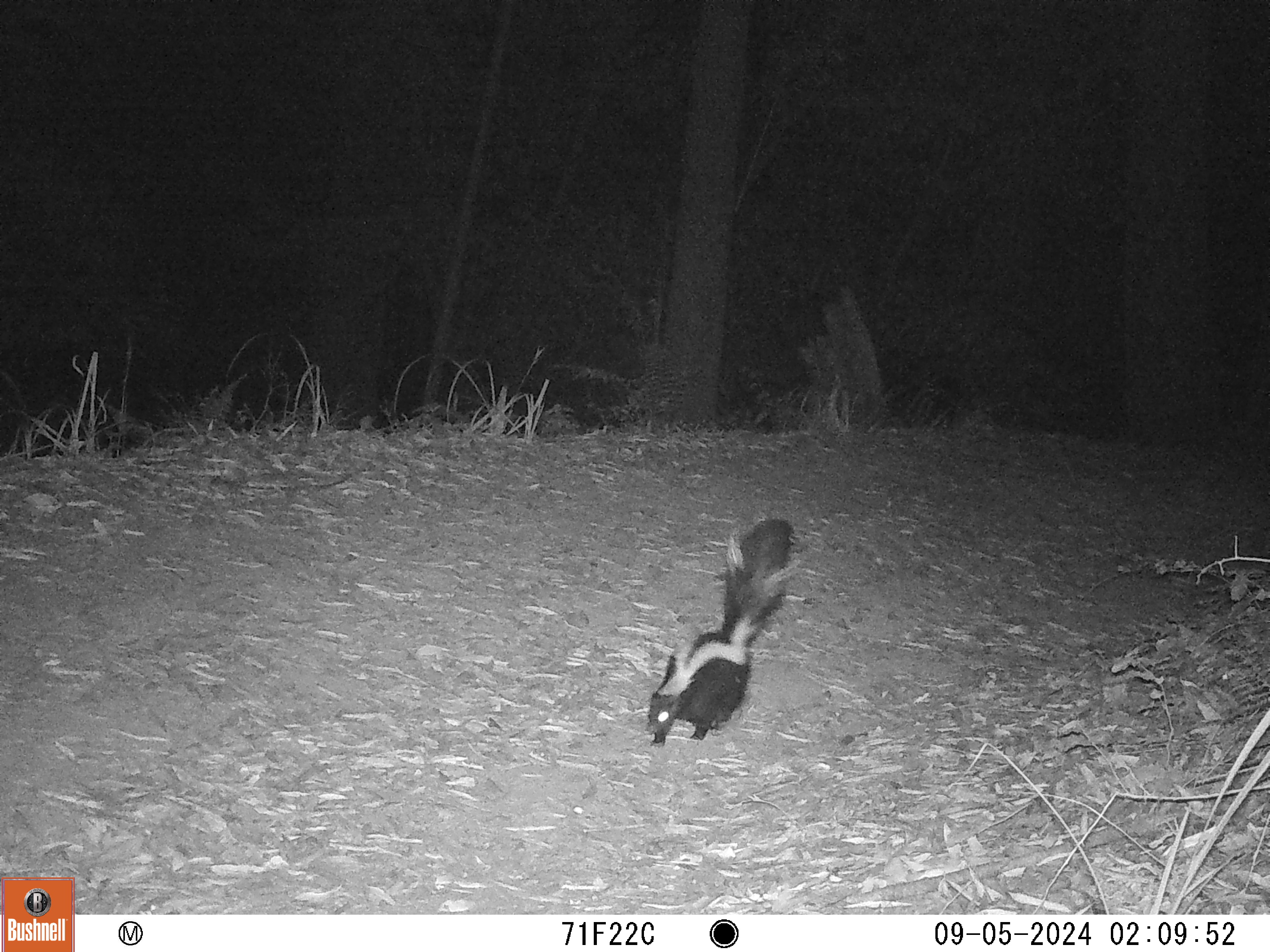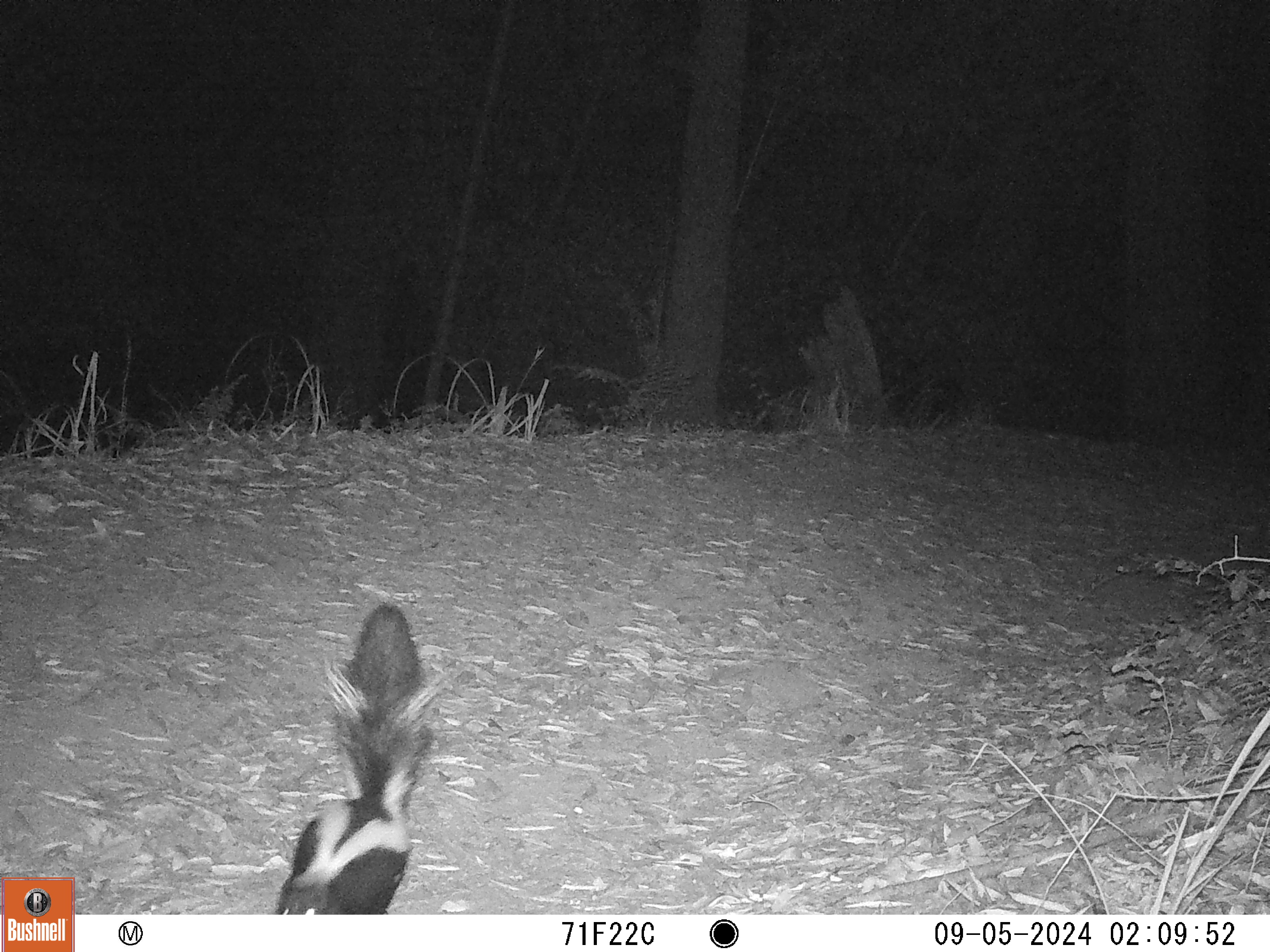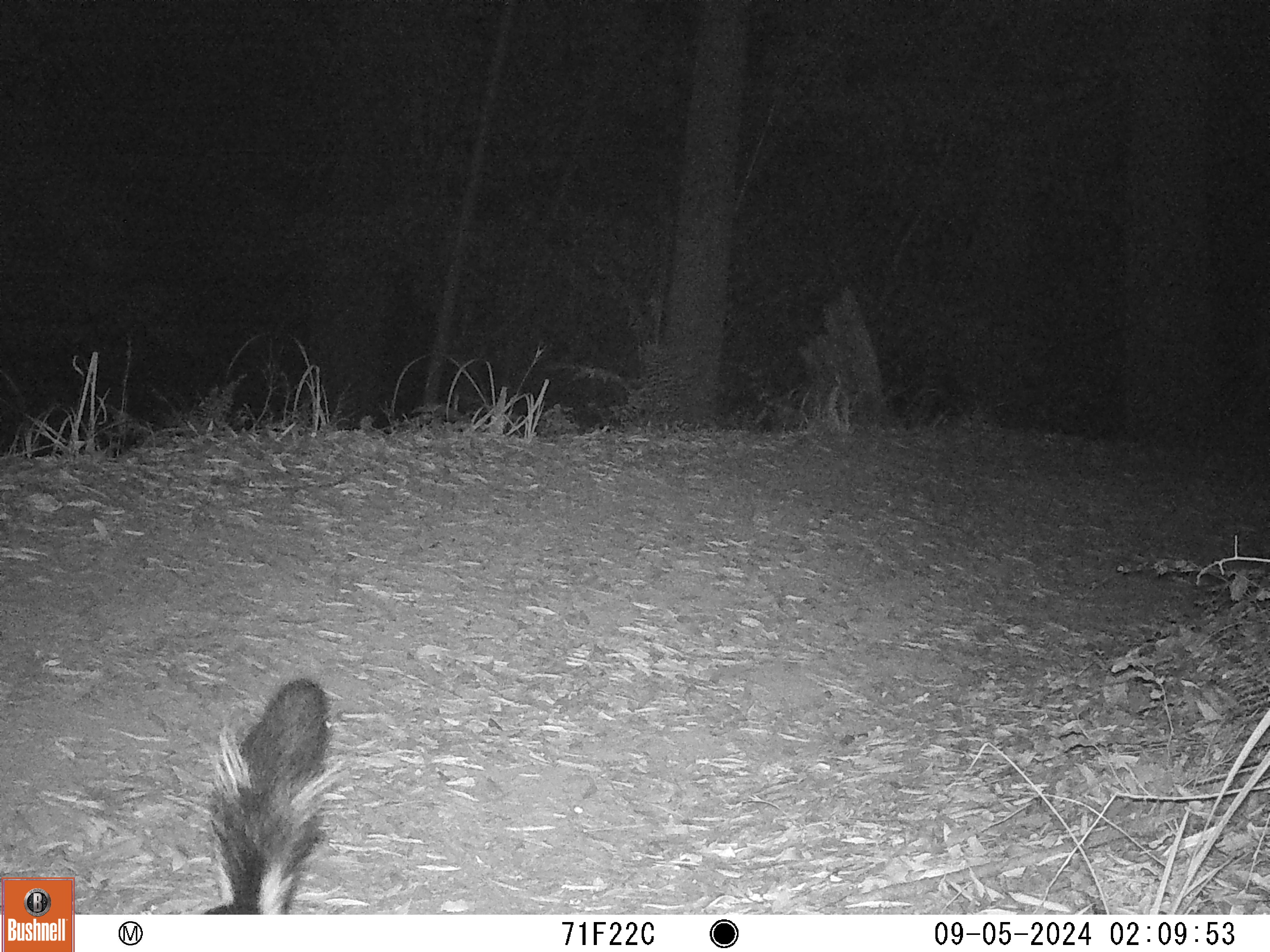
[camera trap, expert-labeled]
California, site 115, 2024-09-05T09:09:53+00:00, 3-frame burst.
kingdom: Animalia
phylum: Chordata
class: Mammalia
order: Carnivora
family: Mephitidae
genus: Mephitis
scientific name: Mephitis mephitis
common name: striped skunk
Striped skunk (Mephitis mephitis).